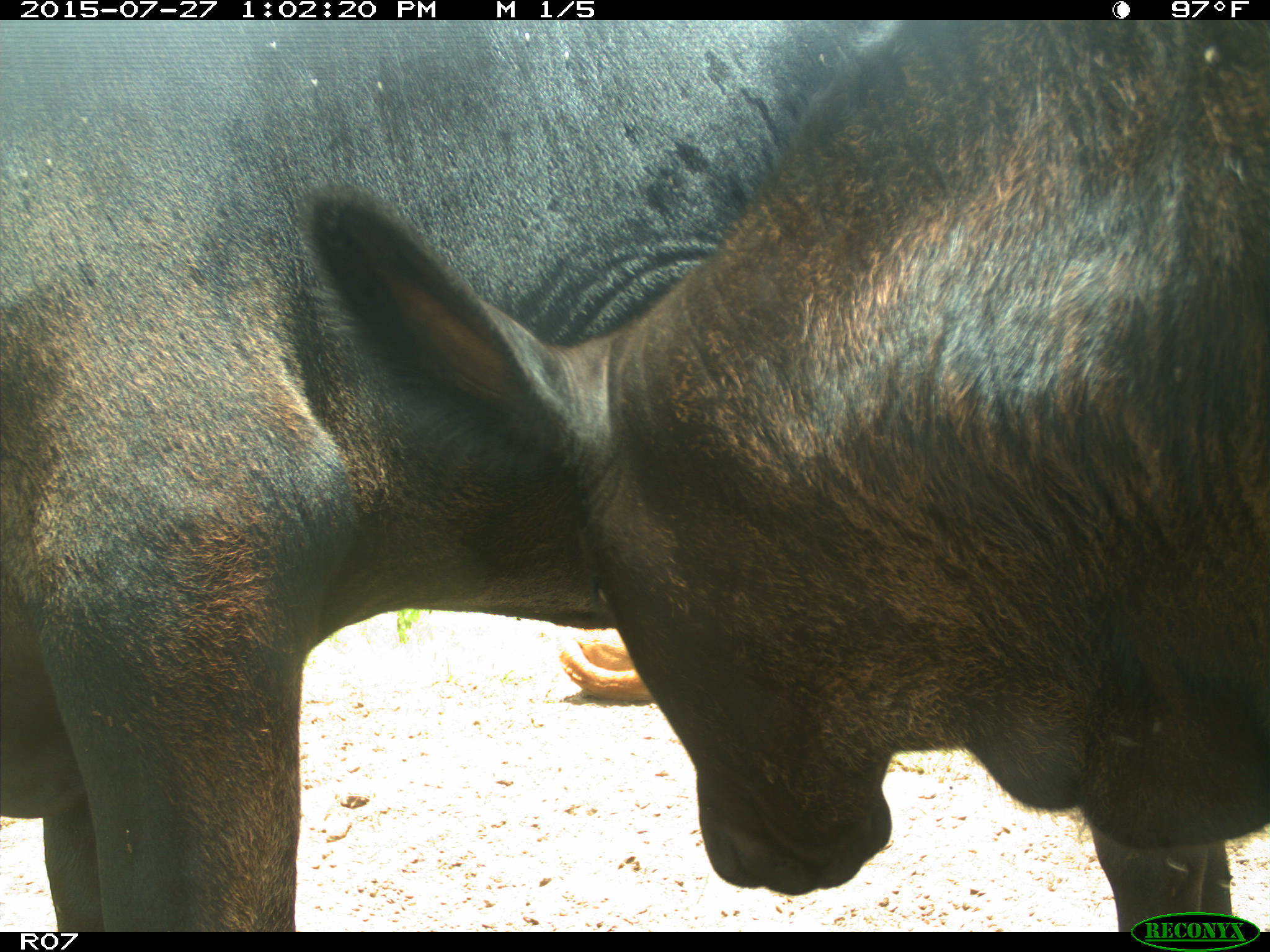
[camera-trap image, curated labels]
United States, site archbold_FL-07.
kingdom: Animalia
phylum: Chordata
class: Mammalia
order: Artiodactyla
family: Bovidae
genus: Bos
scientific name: Bos taurus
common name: domestic cow